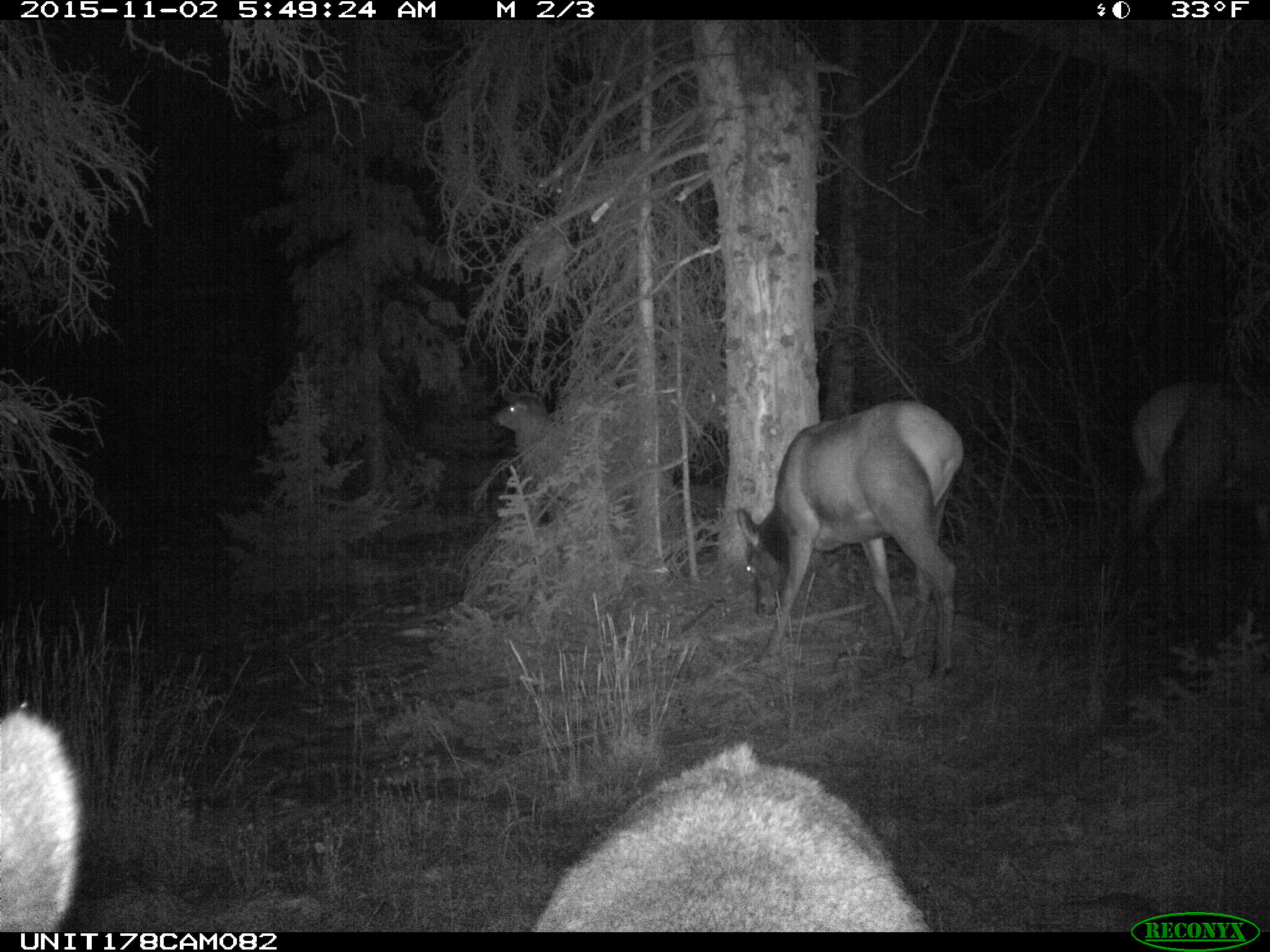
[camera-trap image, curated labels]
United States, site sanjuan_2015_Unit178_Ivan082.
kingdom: Animalia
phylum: Chordata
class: Mammalia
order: Artiodactyla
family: Cervidae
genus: Cervus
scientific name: Cervus elaphus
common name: red deer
Cervus elaphus (red deer).